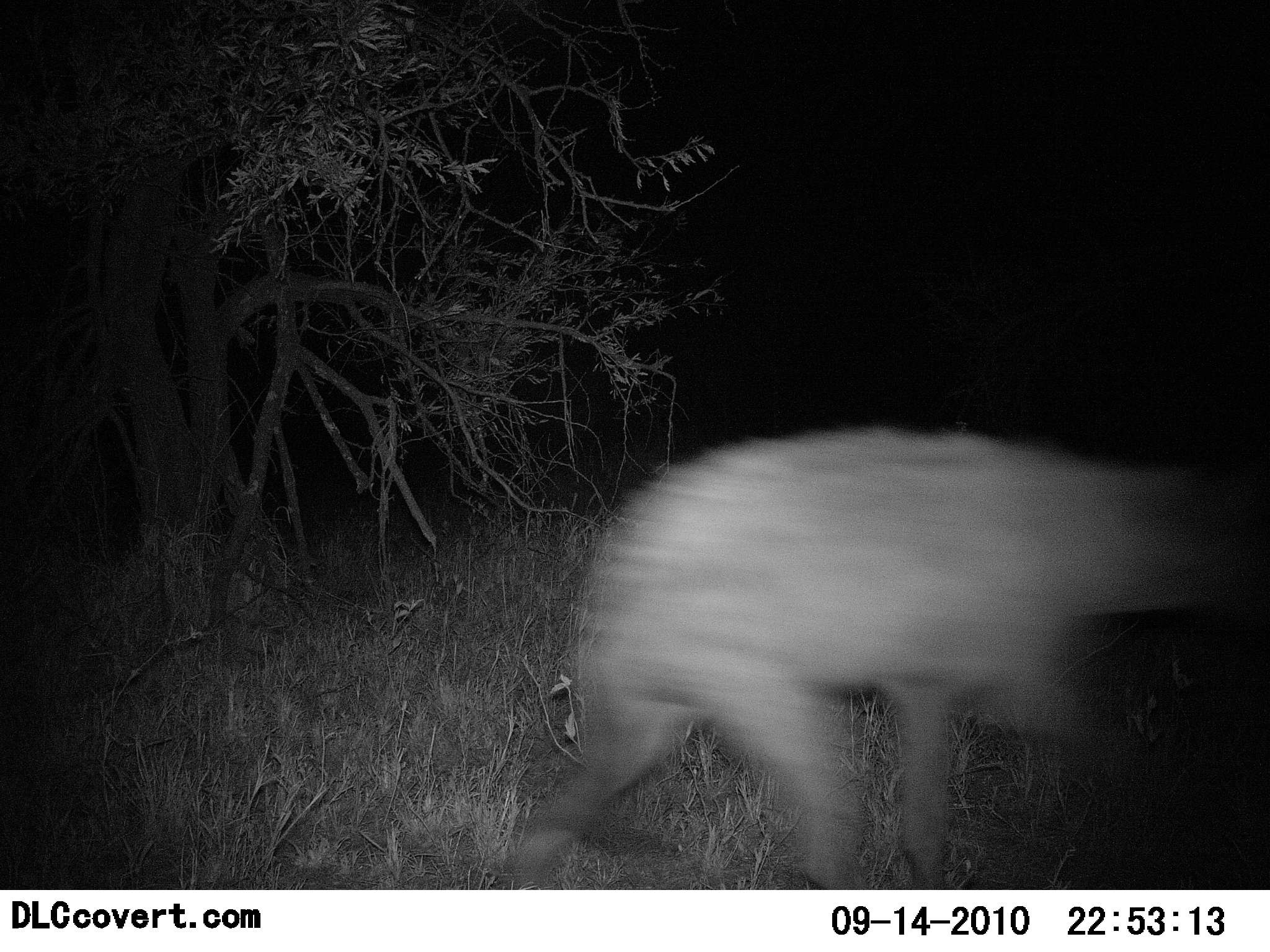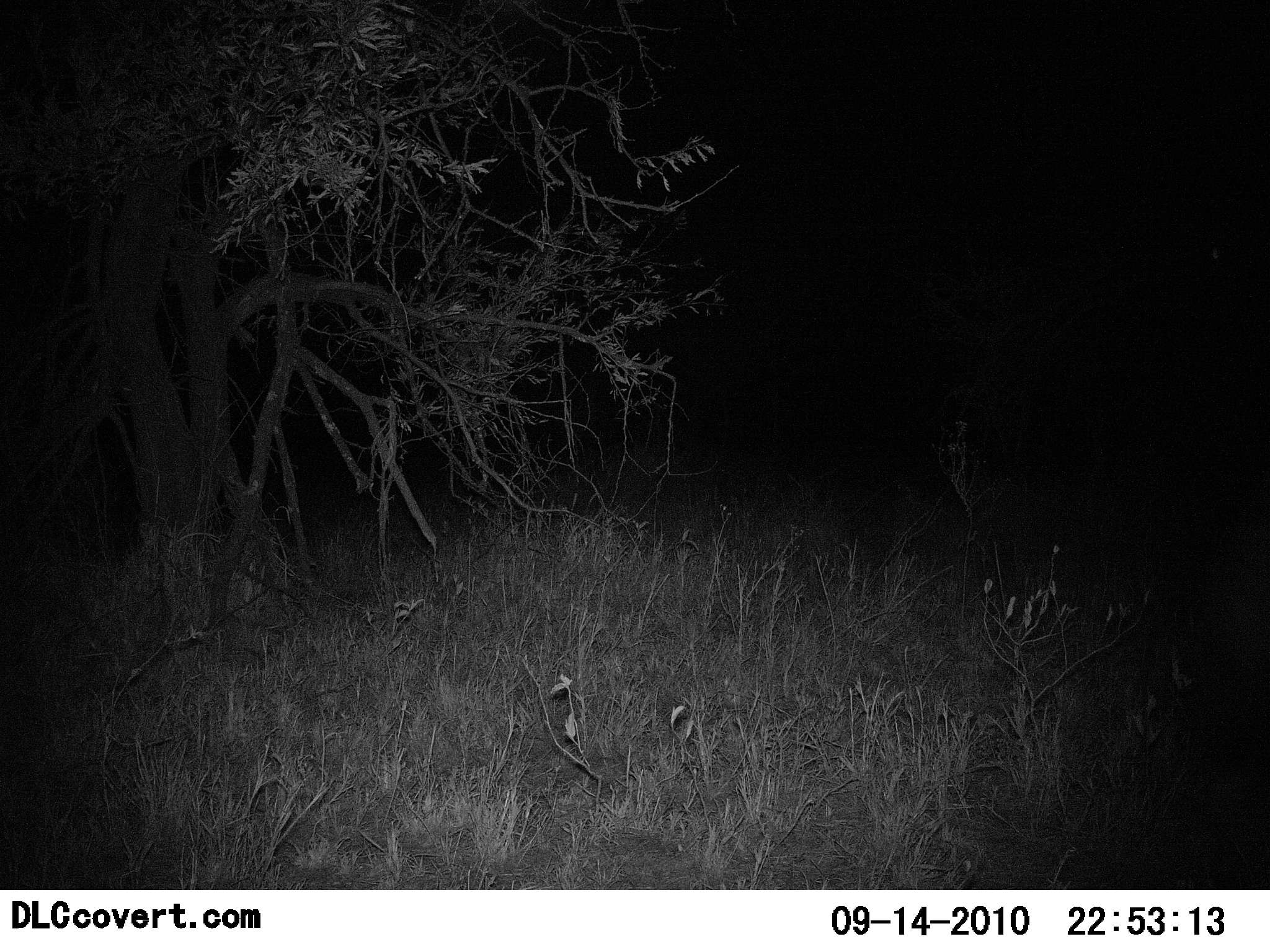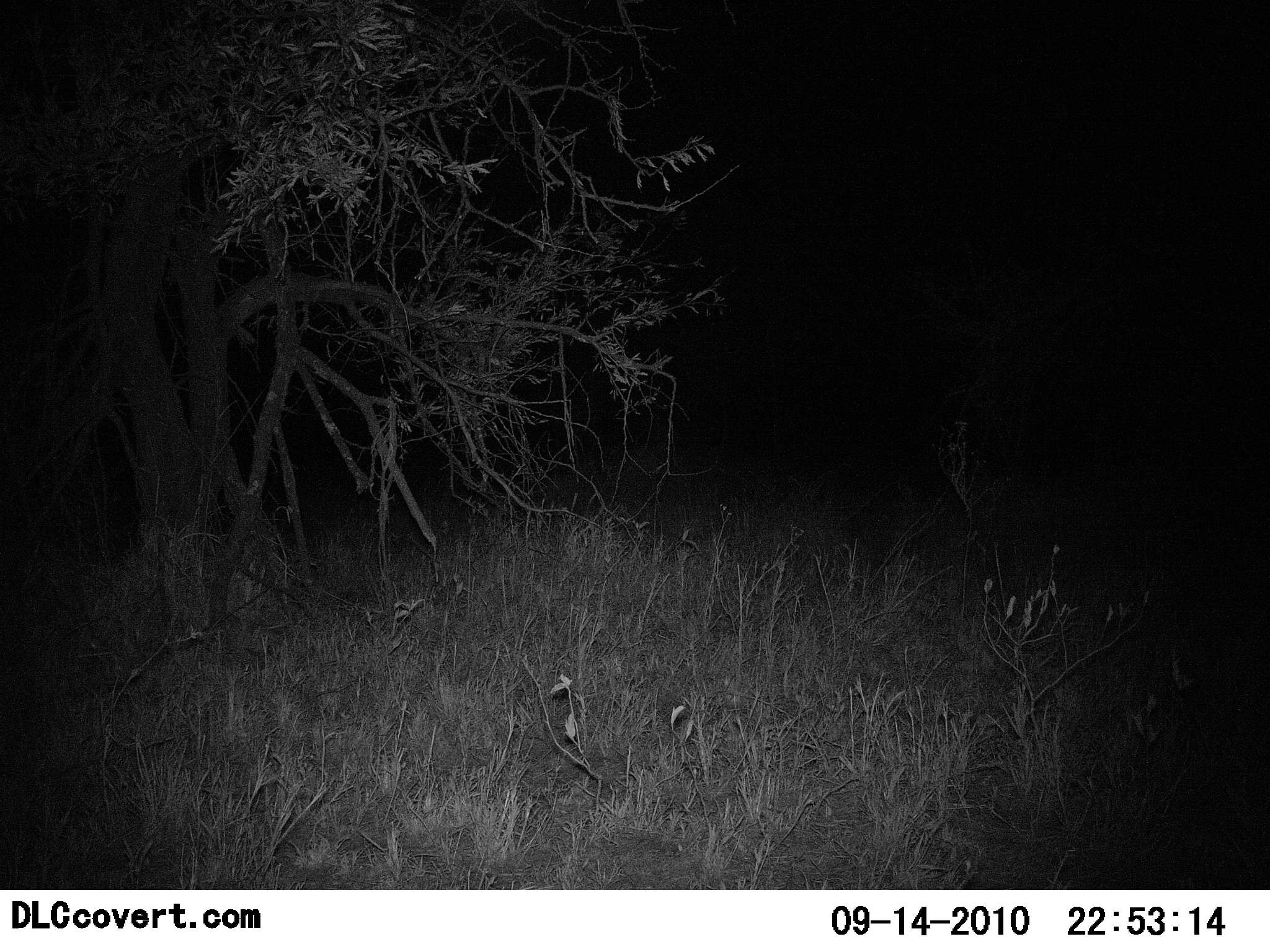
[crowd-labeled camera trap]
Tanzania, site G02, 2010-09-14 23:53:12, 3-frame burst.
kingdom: Animalia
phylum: Chordata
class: Mammalia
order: Carnivora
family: Hyaenidae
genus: Crocuta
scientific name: Crocuta crocuta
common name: spotted hyena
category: hyenaspotted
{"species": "hyenaspotted (spotted hyena) (Crocuta crocuta)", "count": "1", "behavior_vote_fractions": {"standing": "0%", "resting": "0%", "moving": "100%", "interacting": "0%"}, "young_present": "0%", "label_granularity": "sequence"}